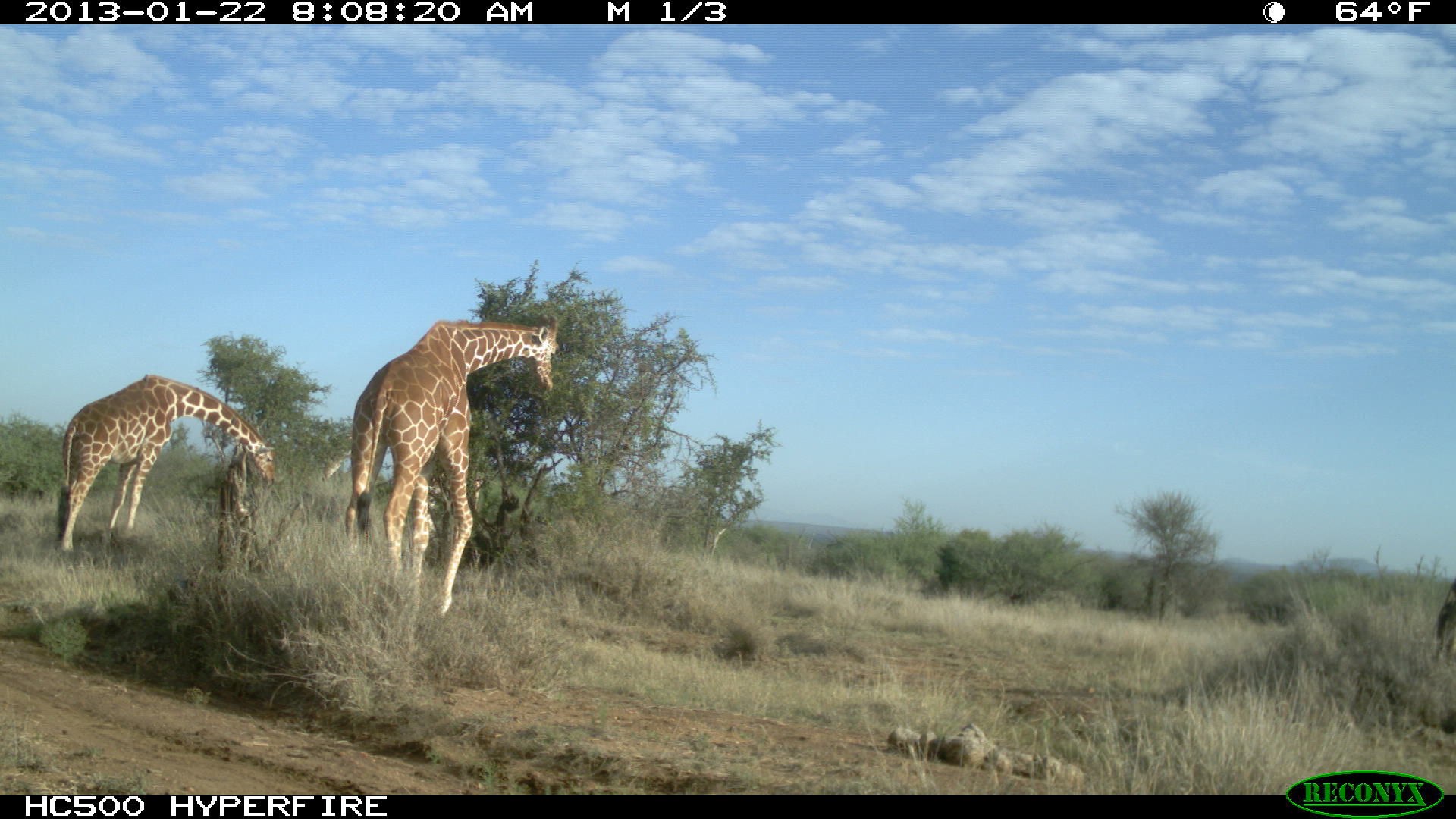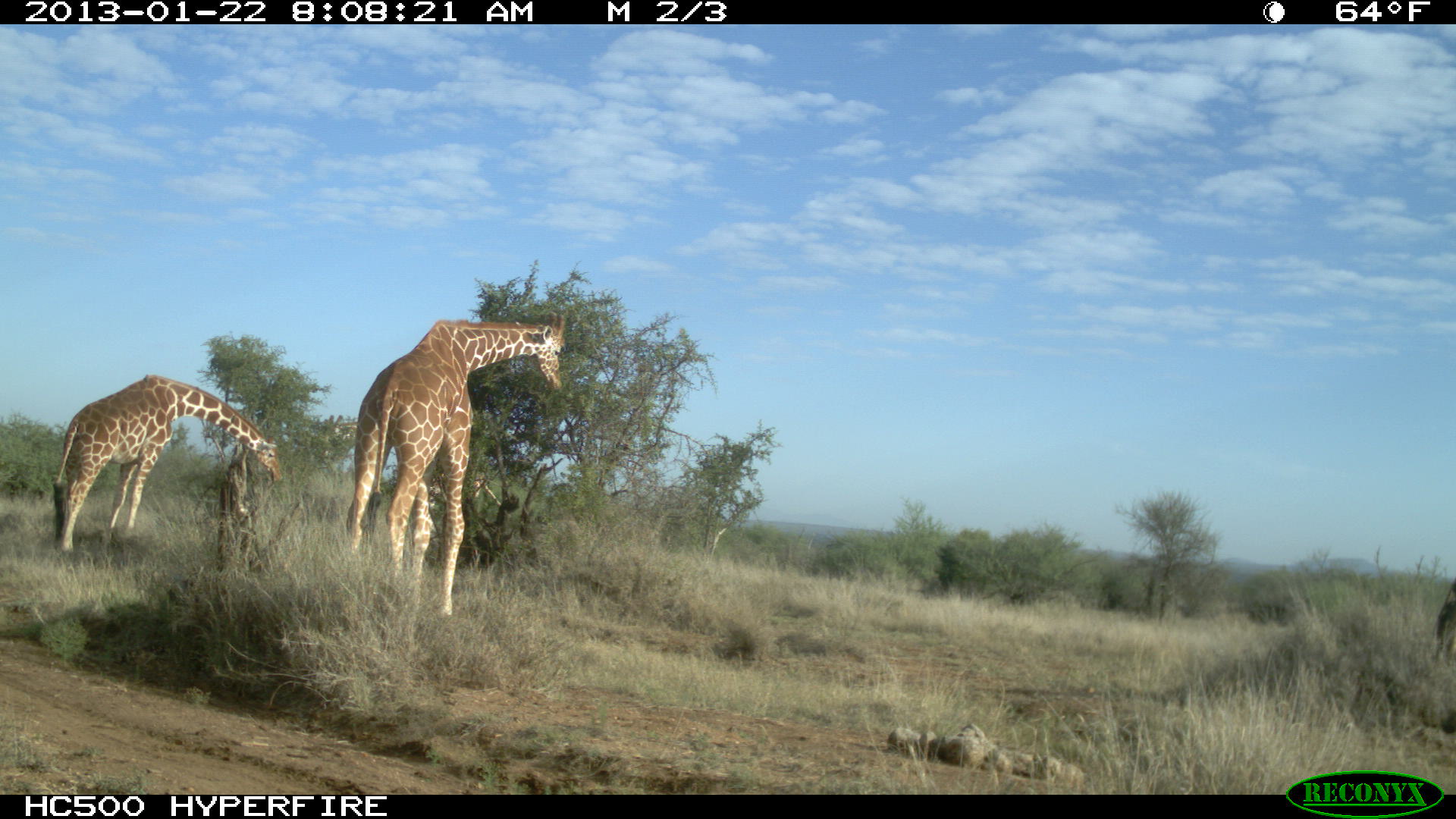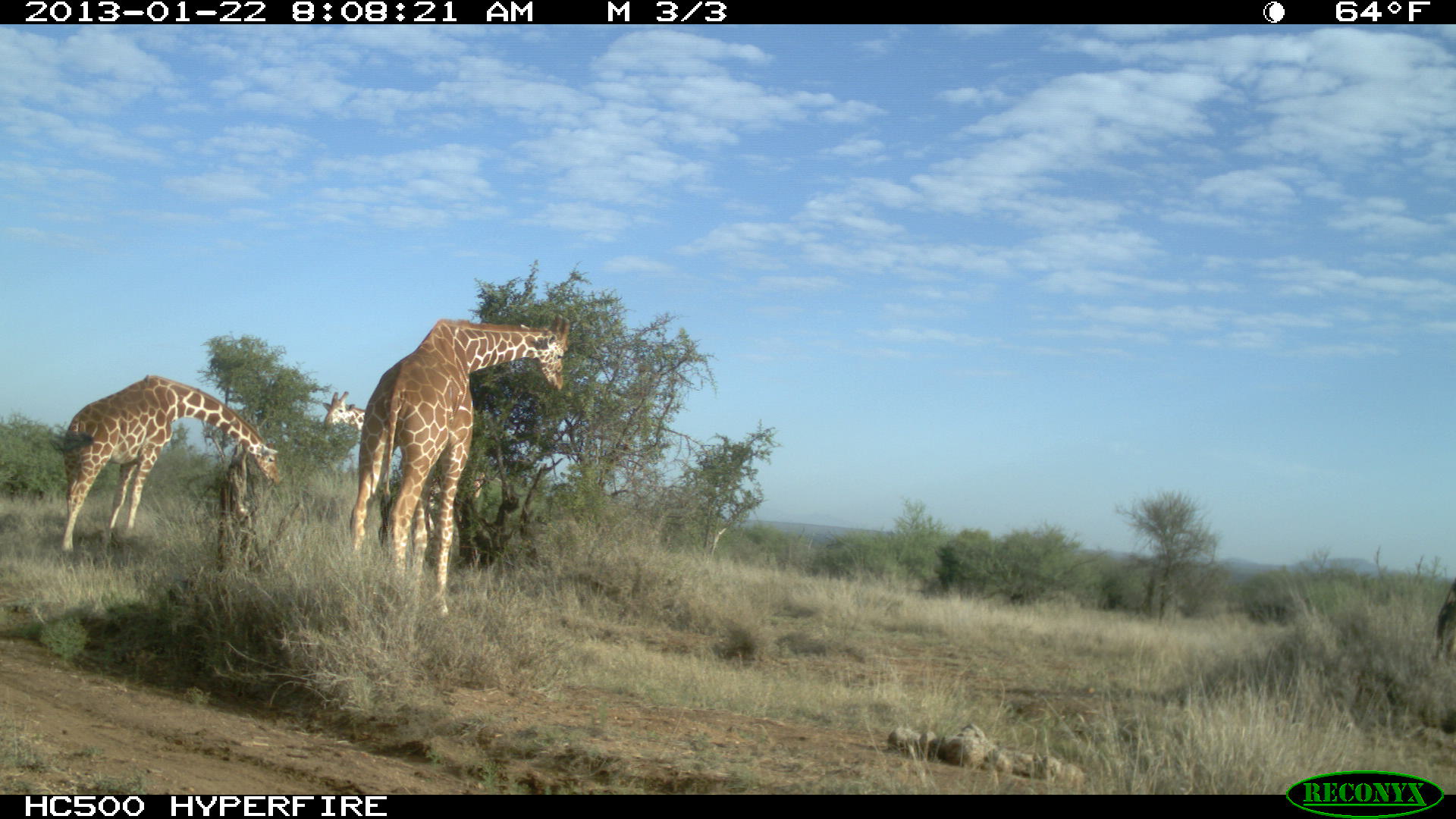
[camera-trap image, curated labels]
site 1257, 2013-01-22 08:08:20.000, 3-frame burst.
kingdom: Animalia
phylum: Chordata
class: Mammalia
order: Artiodactyla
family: Giraffidae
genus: Giraffa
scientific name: Giraffa camelopardalis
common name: giraffe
Giraffa camelopardalis (giraffe), count 3.